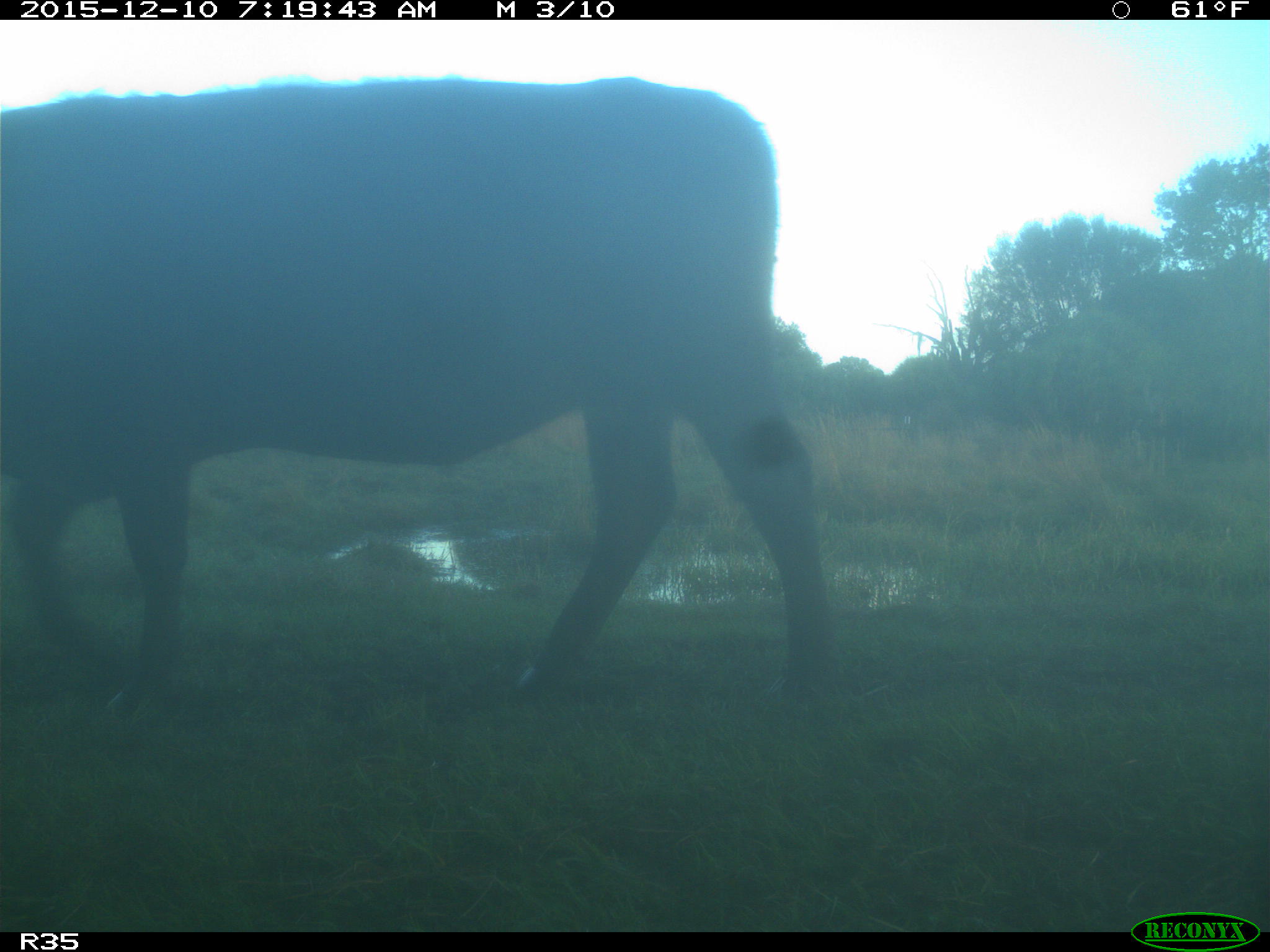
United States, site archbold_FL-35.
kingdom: Animalia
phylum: Chordata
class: Mammalia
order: Artiodactyla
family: Bovidae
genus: Bos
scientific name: Bos taurus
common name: domestic cow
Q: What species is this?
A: Bos taurus (domestic cow).